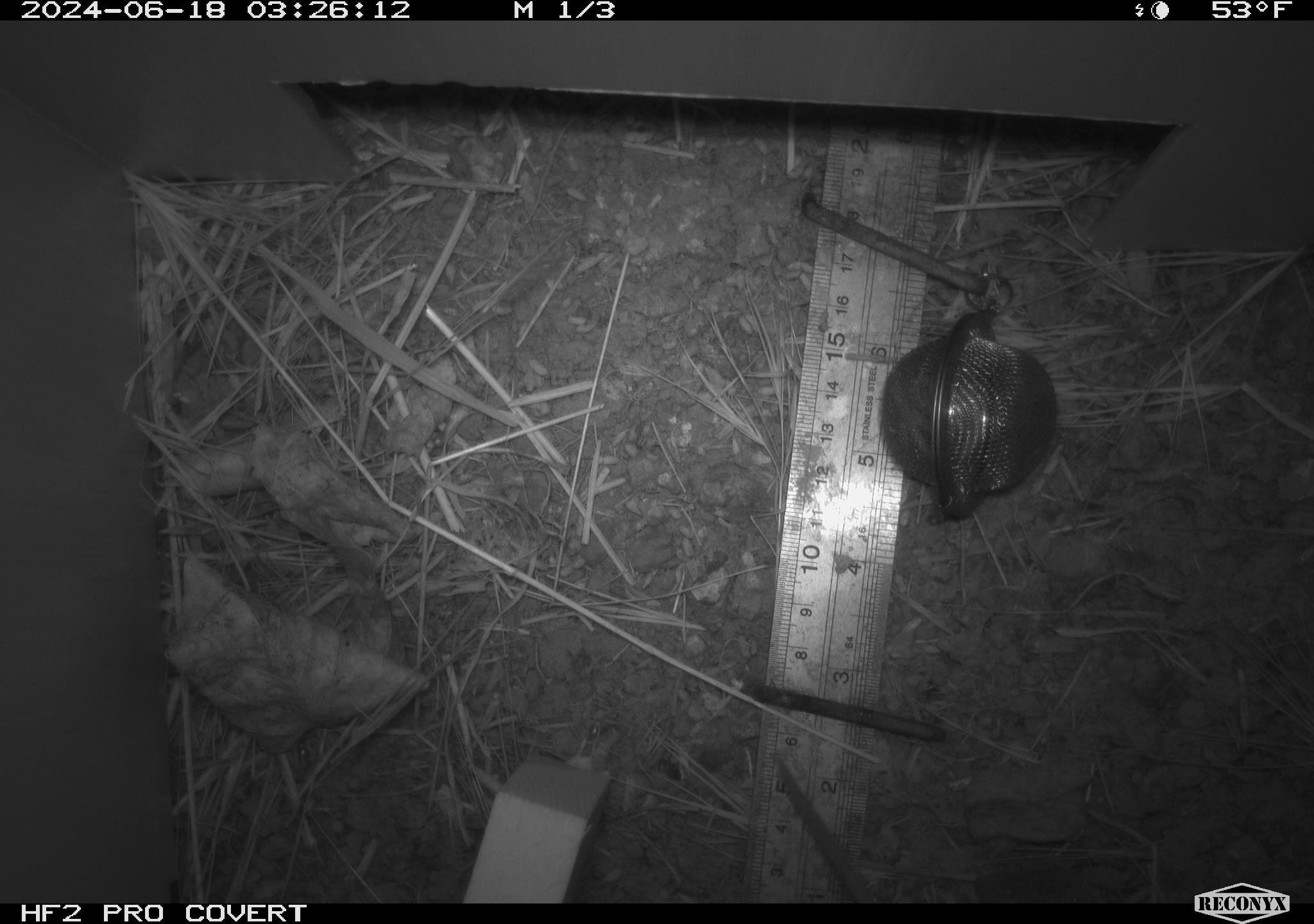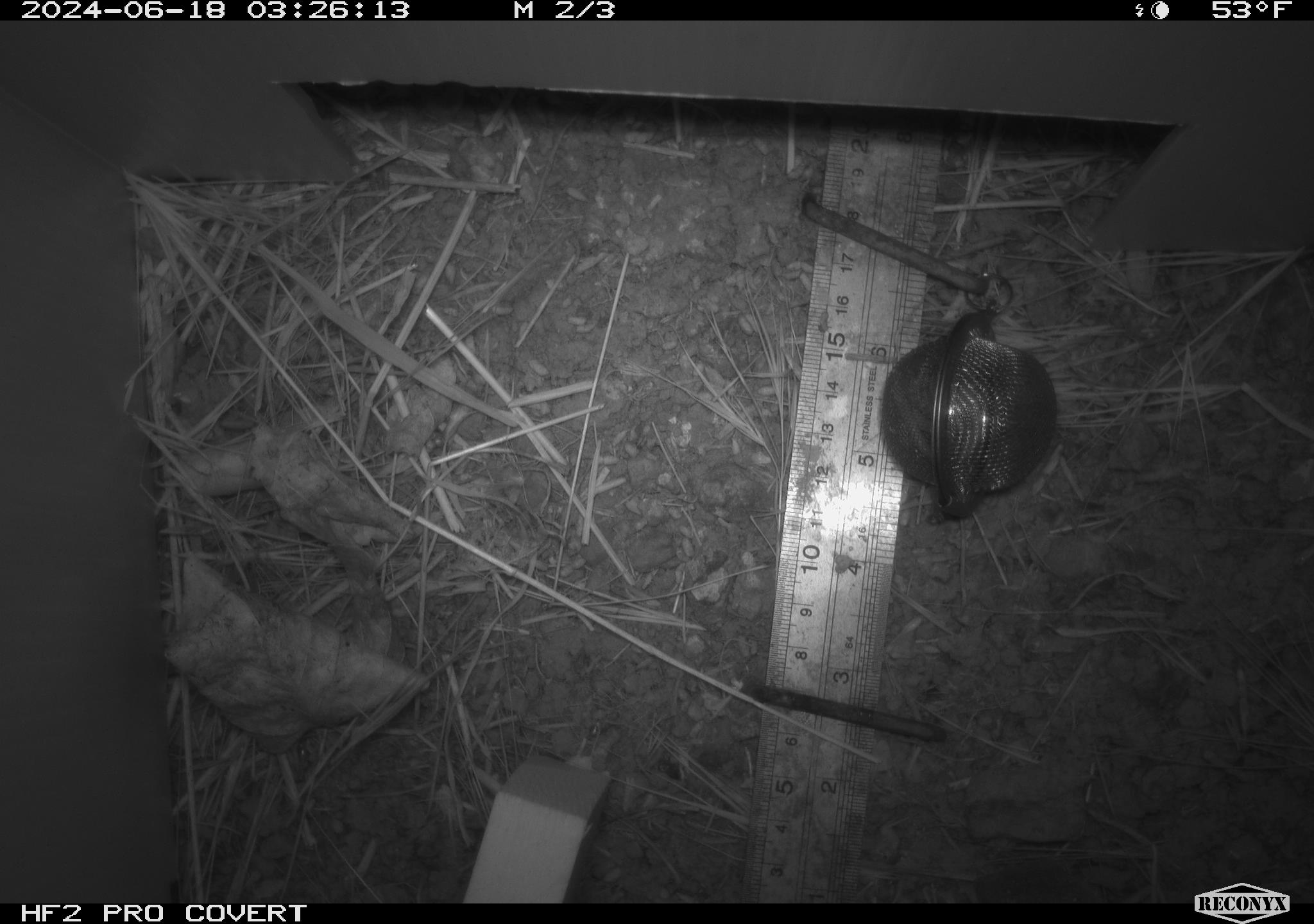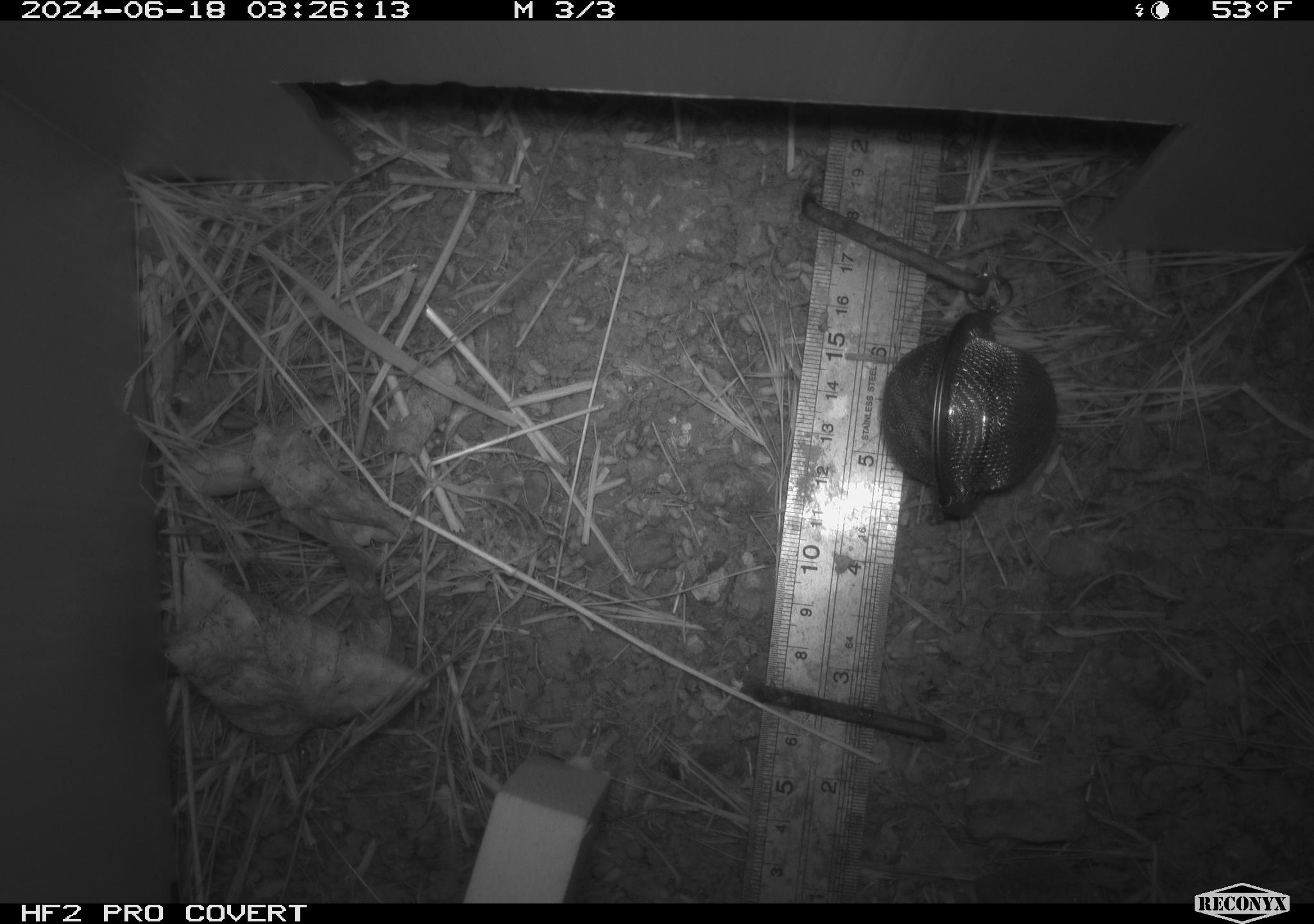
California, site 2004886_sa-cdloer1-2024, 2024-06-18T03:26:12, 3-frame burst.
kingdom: Animalia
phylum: Chordata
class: Mammalia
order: Rodentia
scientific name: Rodentia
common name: mouse species